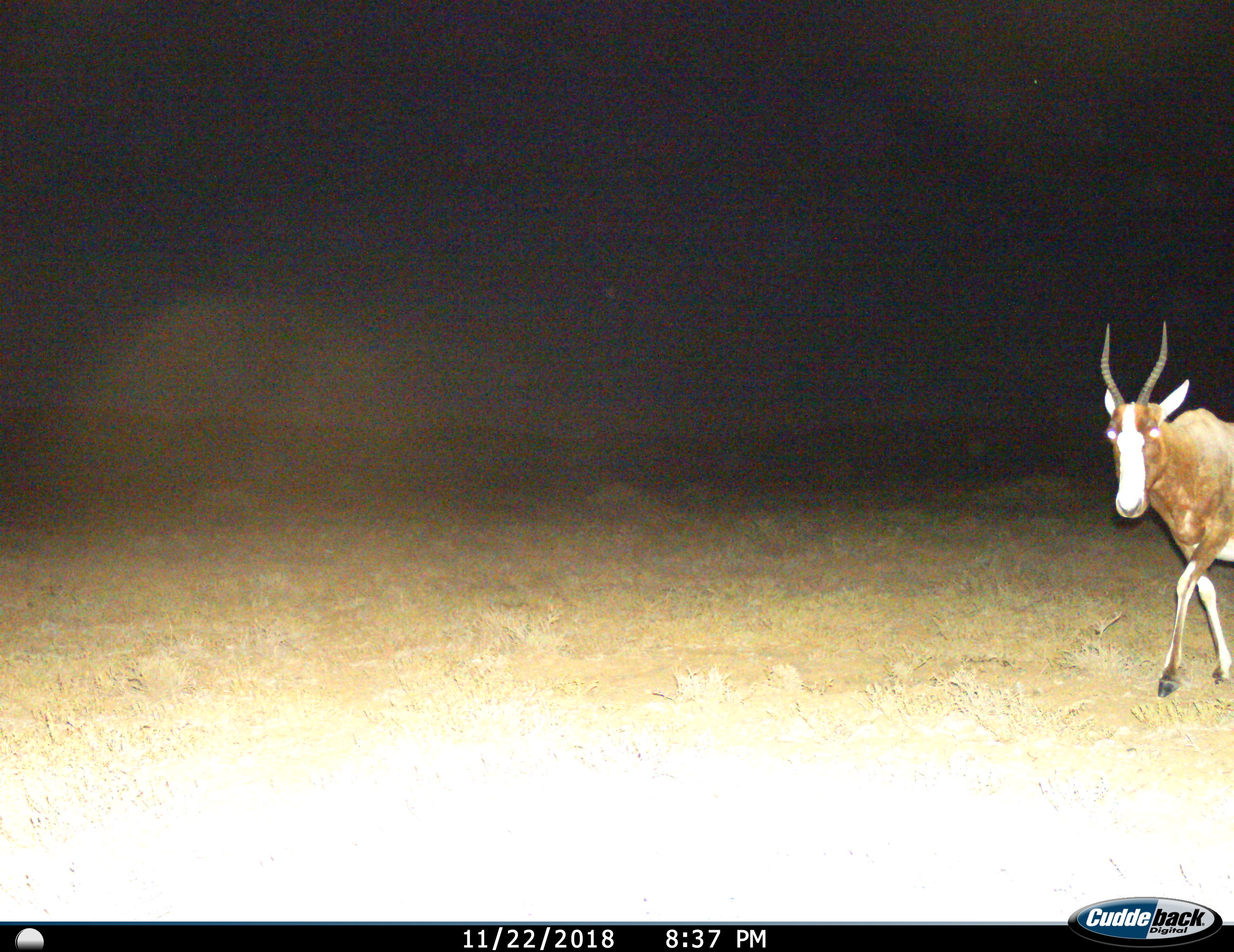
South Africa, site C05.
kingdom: Animalia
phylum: Chordata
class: Mammalia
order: Artiodactyla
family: Bovidae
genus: Damaliscus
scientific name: Damaliscus pygargus phillipsi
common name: blesbok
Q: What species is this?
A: Blesbok (Damaliscus pygargus phillipsi).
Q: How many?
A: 1.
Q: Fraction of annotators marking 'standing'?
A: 11%.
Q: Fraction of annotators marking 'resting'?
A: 0%.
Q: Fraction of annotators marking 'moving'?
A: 89%.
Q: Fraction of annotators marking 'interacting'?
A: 0%.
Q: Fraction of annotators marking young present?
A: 0%.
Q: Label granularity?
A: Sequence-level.